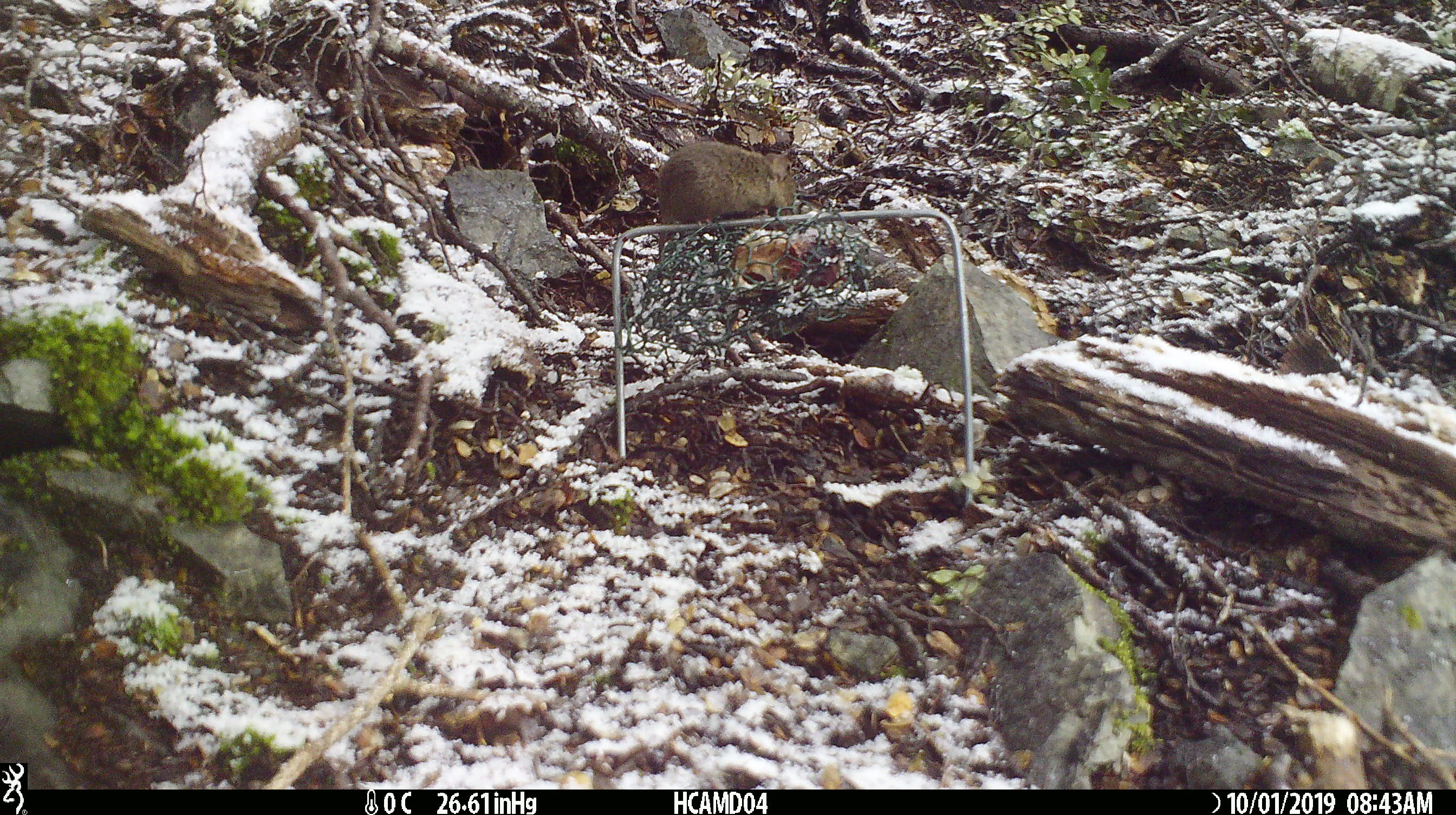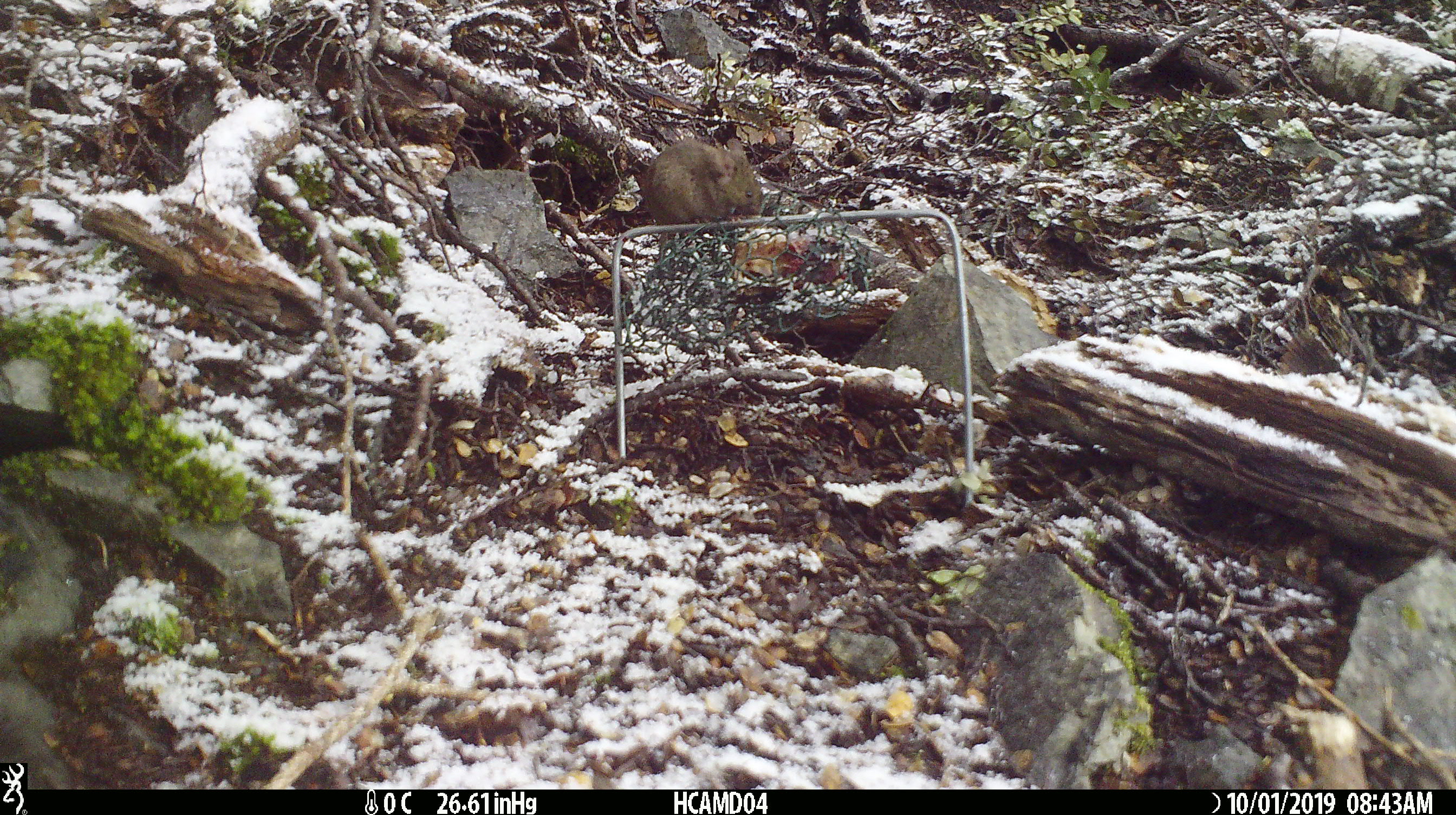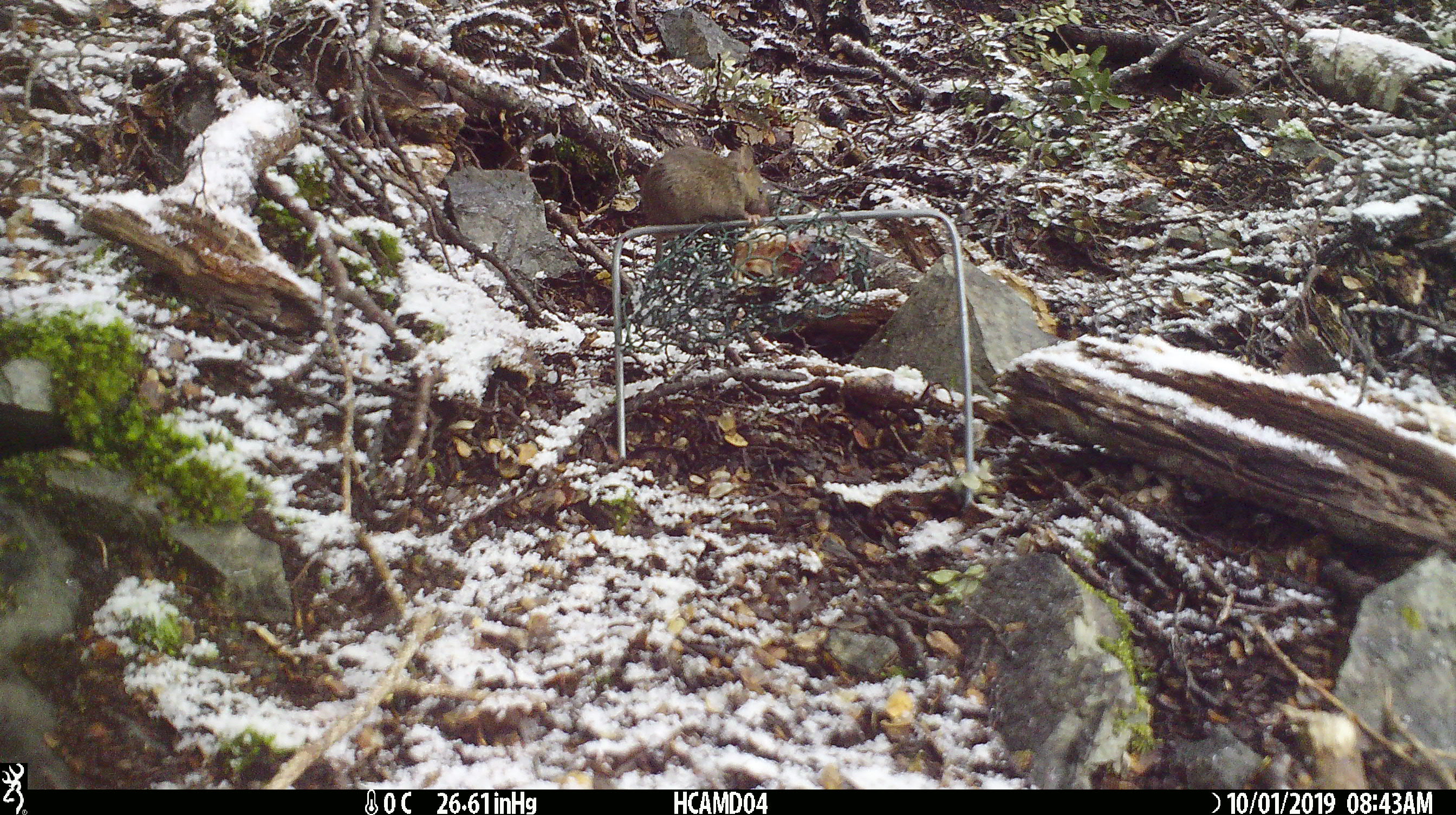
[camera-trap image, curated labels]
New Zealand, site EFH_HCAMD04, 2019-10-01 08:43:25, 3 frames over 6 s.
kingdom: Animalia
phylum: Chordata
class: Mammalia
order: Rodentia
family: Muridae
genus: Mus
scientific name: Mus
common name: mouse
Mouse (Mus).